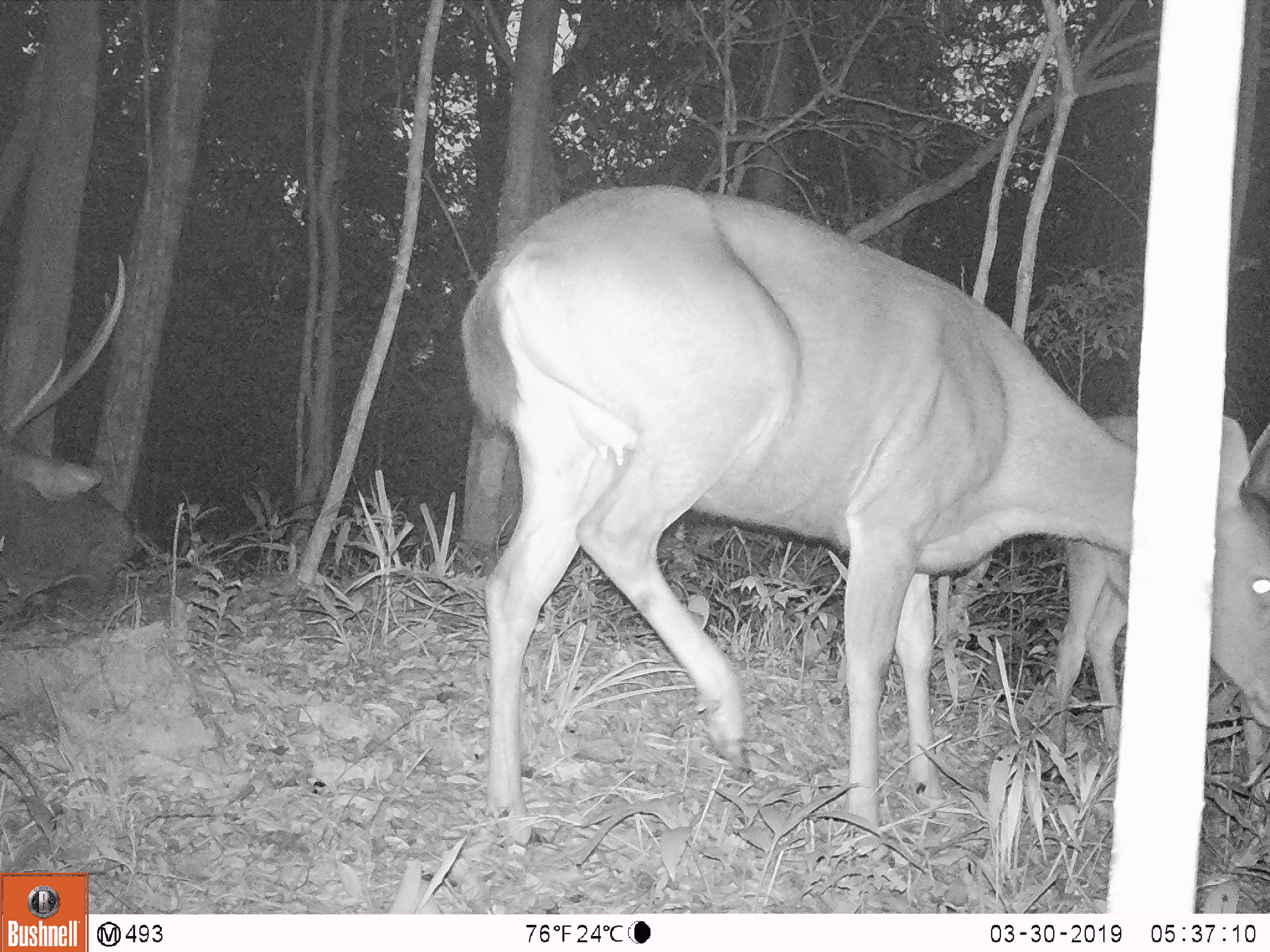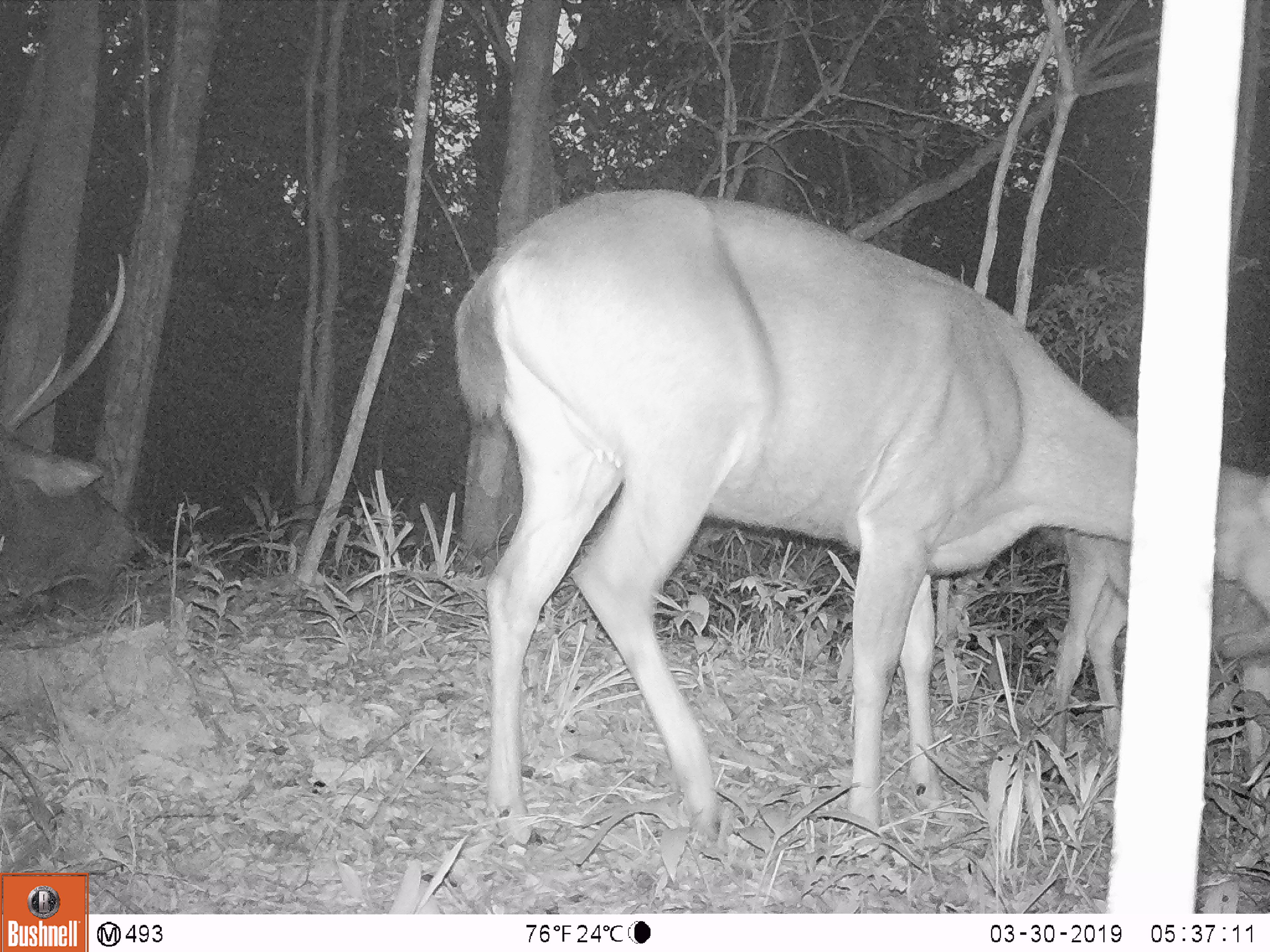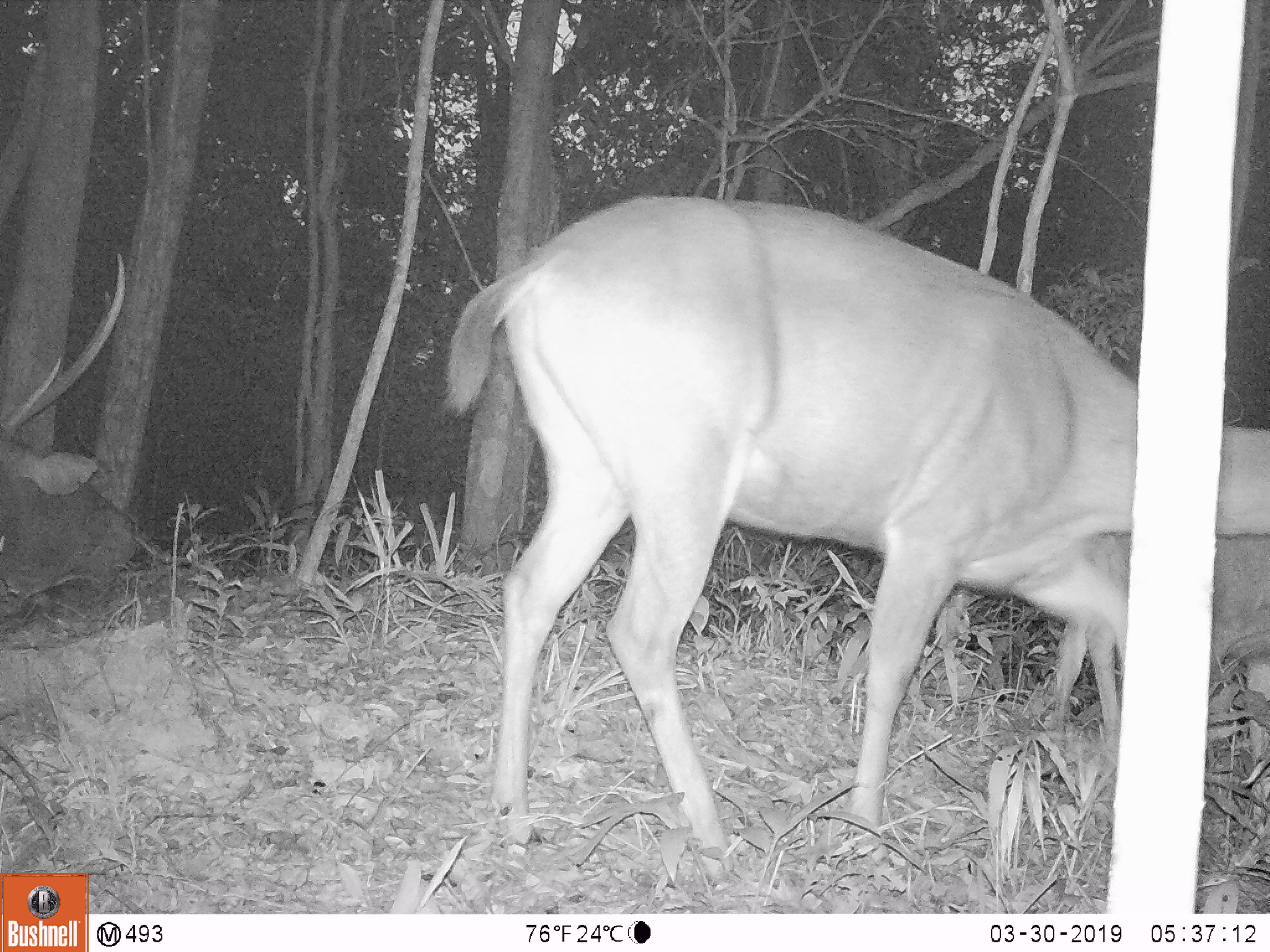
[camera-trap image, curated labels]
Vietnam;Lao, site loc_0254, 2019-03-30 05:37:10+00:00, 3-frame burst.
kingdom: Animalia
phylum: Chordata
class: Mammalia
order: Artiodactyla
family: Cervidae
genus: Rusa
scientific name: Rusa unicolor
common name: sambar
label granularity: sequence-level